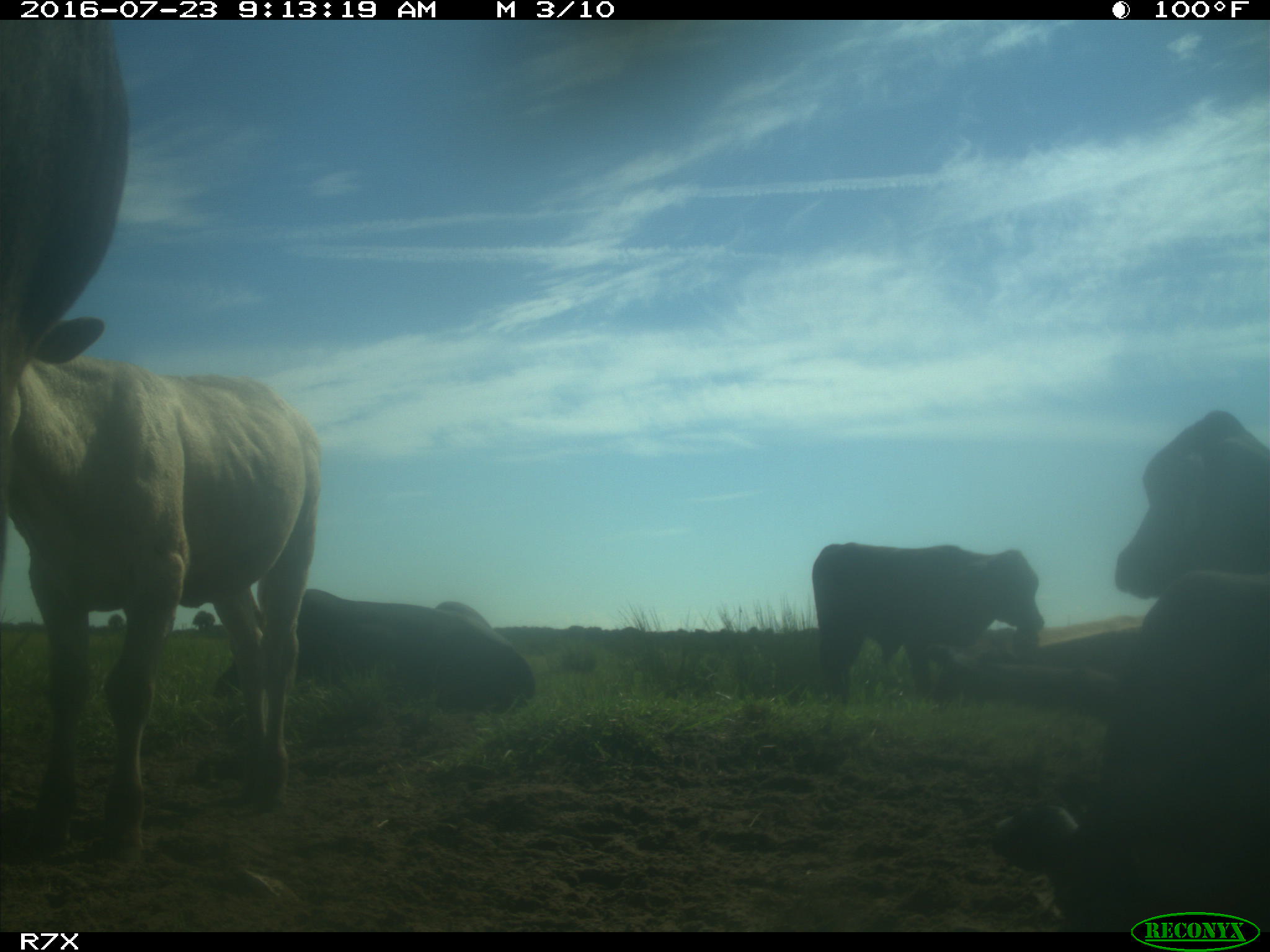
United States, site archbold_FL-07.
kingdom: Animalia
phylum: Chordata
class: Mammalia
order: Artiodactyla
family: Bovidae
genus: Bos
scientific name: Bos taurus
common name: domestic cow